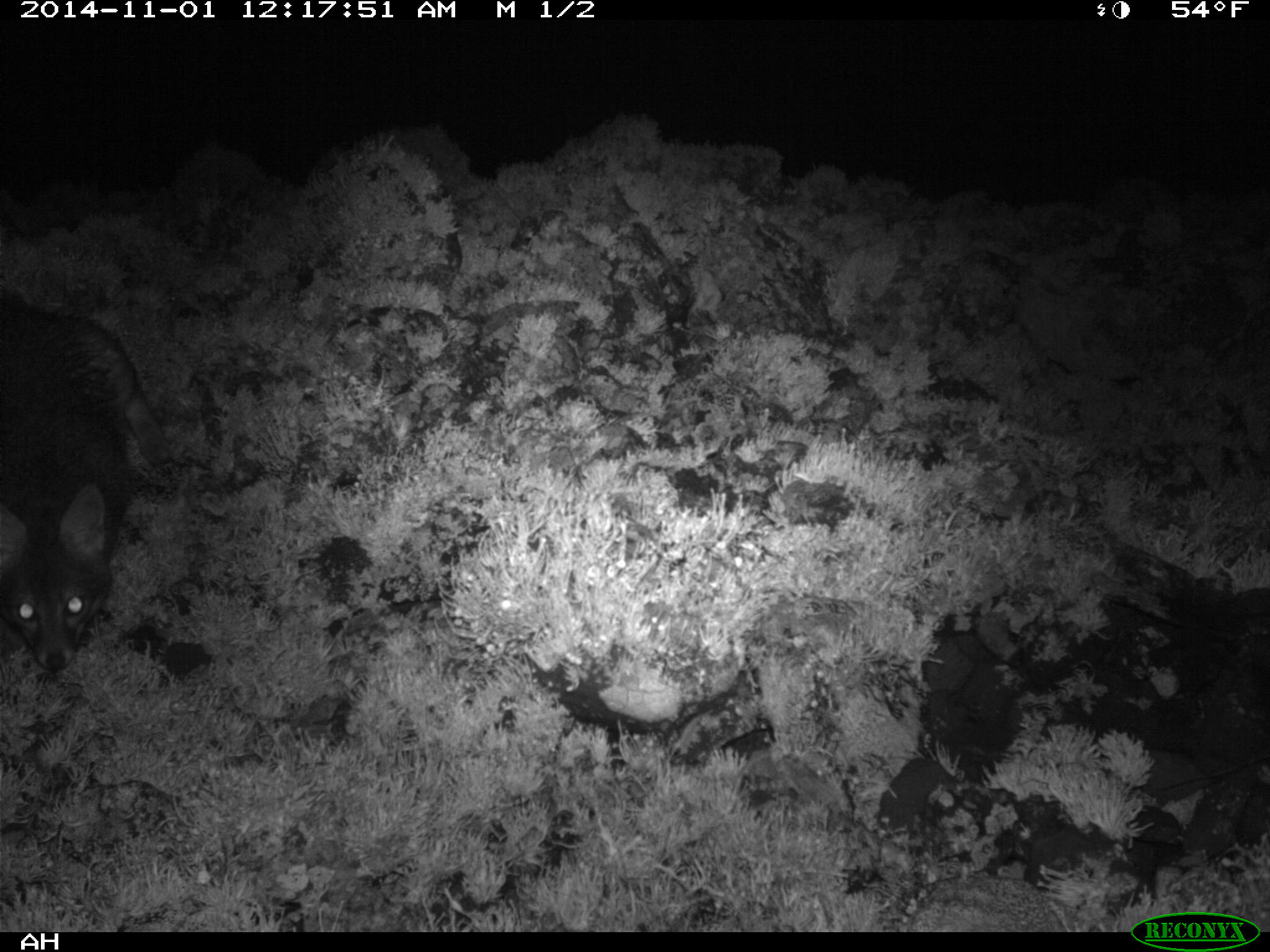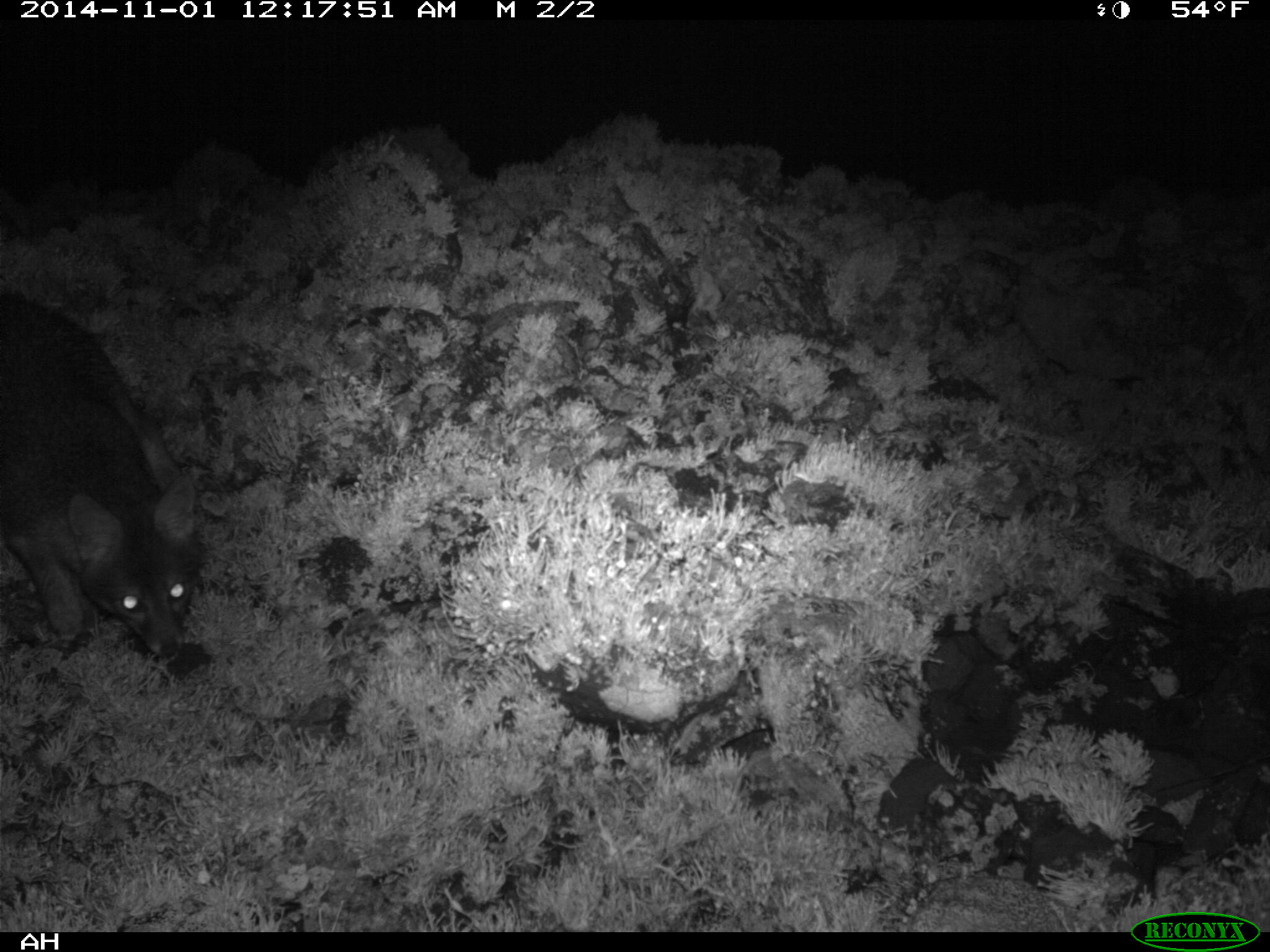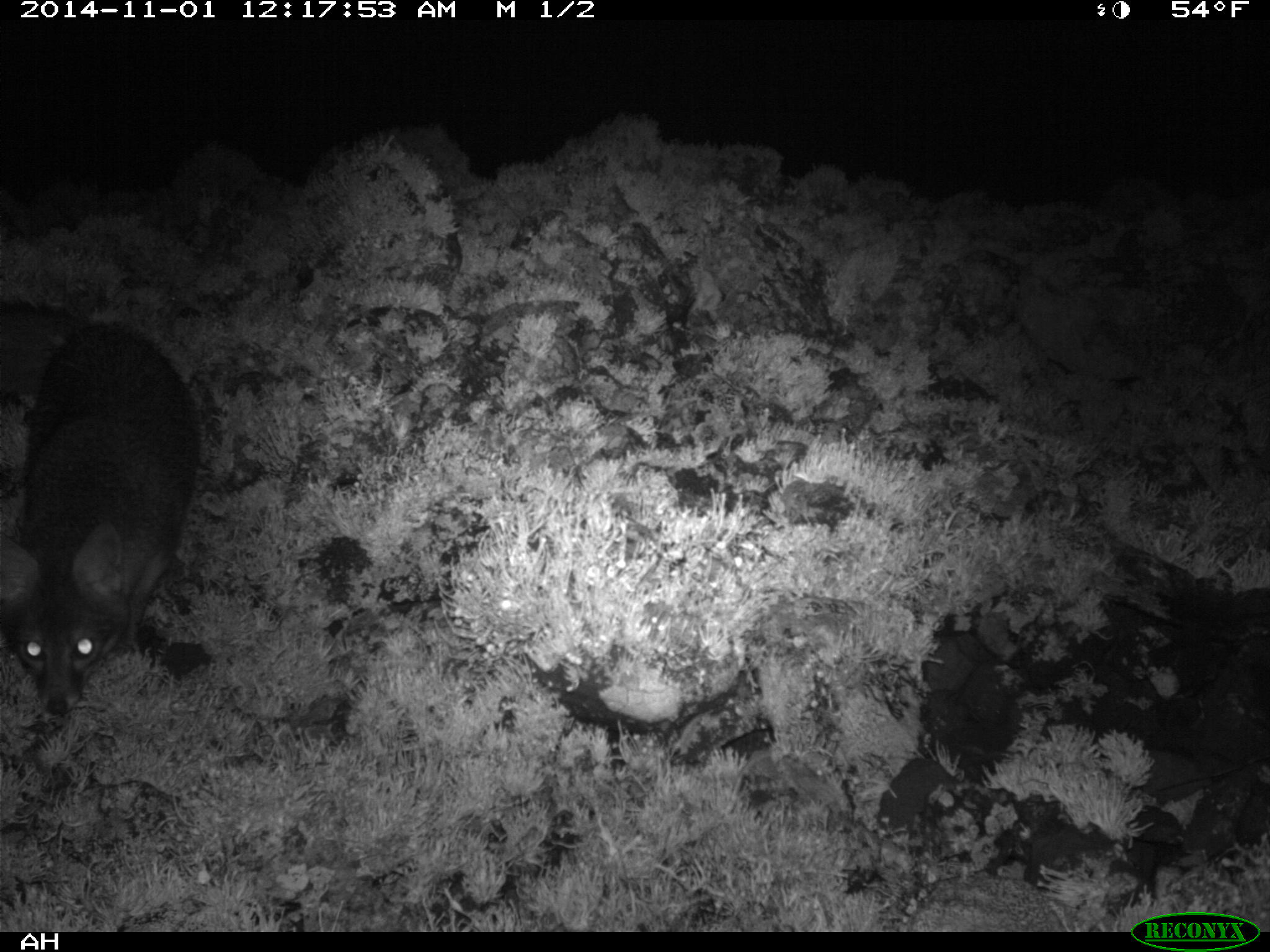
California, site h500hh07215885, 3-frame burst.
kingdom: Animalia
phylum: Chordata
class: Mammalia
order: Carnivora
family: Canidae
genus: Urocyon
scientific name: Urocyon littoralis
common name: island fox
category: fox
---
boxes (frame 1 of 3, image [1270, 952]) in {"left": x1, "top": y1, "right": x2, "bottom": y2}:
fox: {"left": 0, "top": 296, "right": 170, "bottom": 669}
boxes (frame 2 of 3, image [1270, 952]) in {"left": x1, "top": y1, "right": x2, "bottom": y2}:
fox: {"left": 0, "top": 288, "right": 203, "bottom": 661}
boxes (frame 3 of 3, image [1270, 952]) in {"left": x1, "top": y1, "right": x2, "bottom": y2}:
fox: {"left": 0, "top": 299, "right": 198, "bottom": 713}